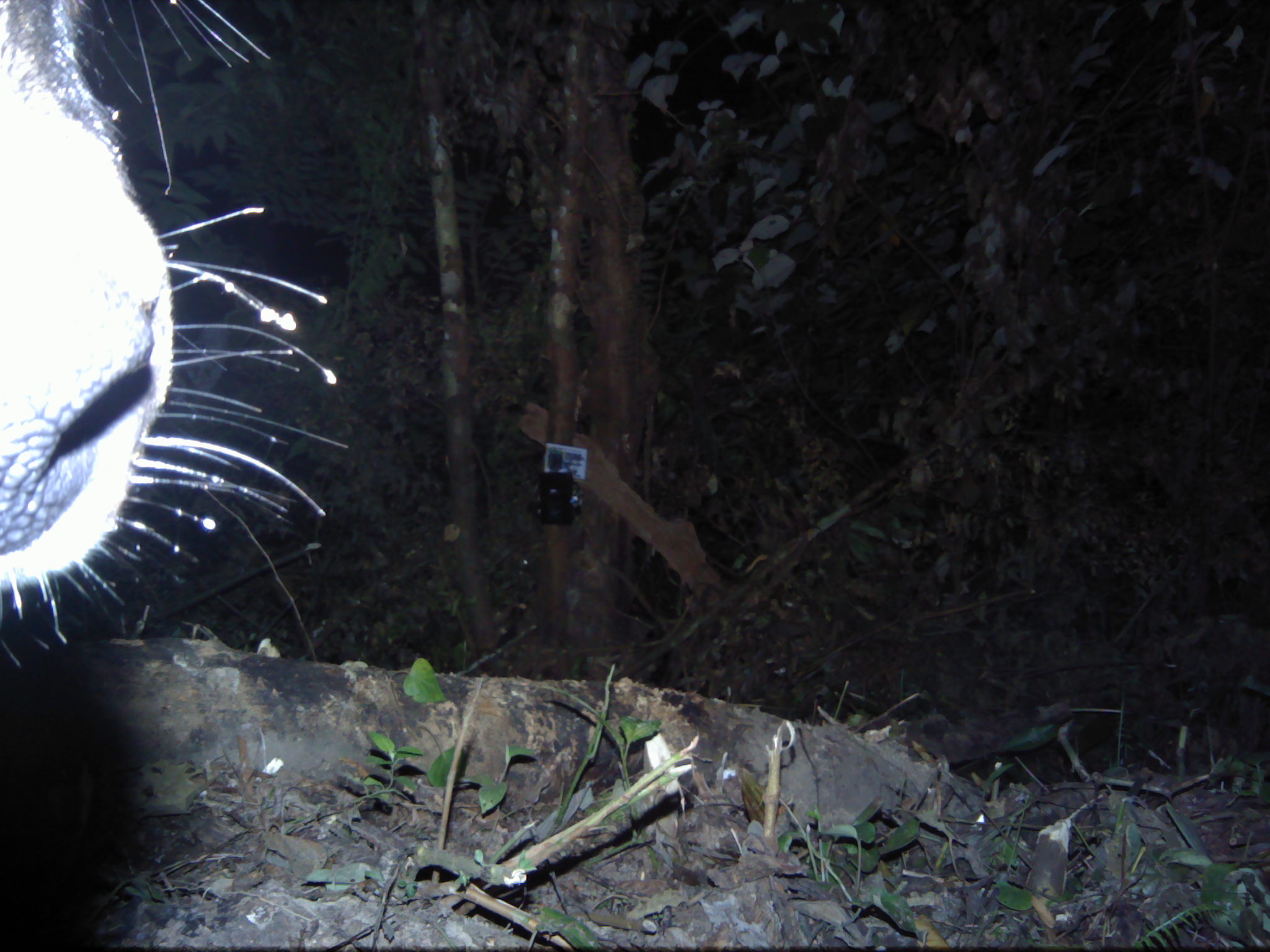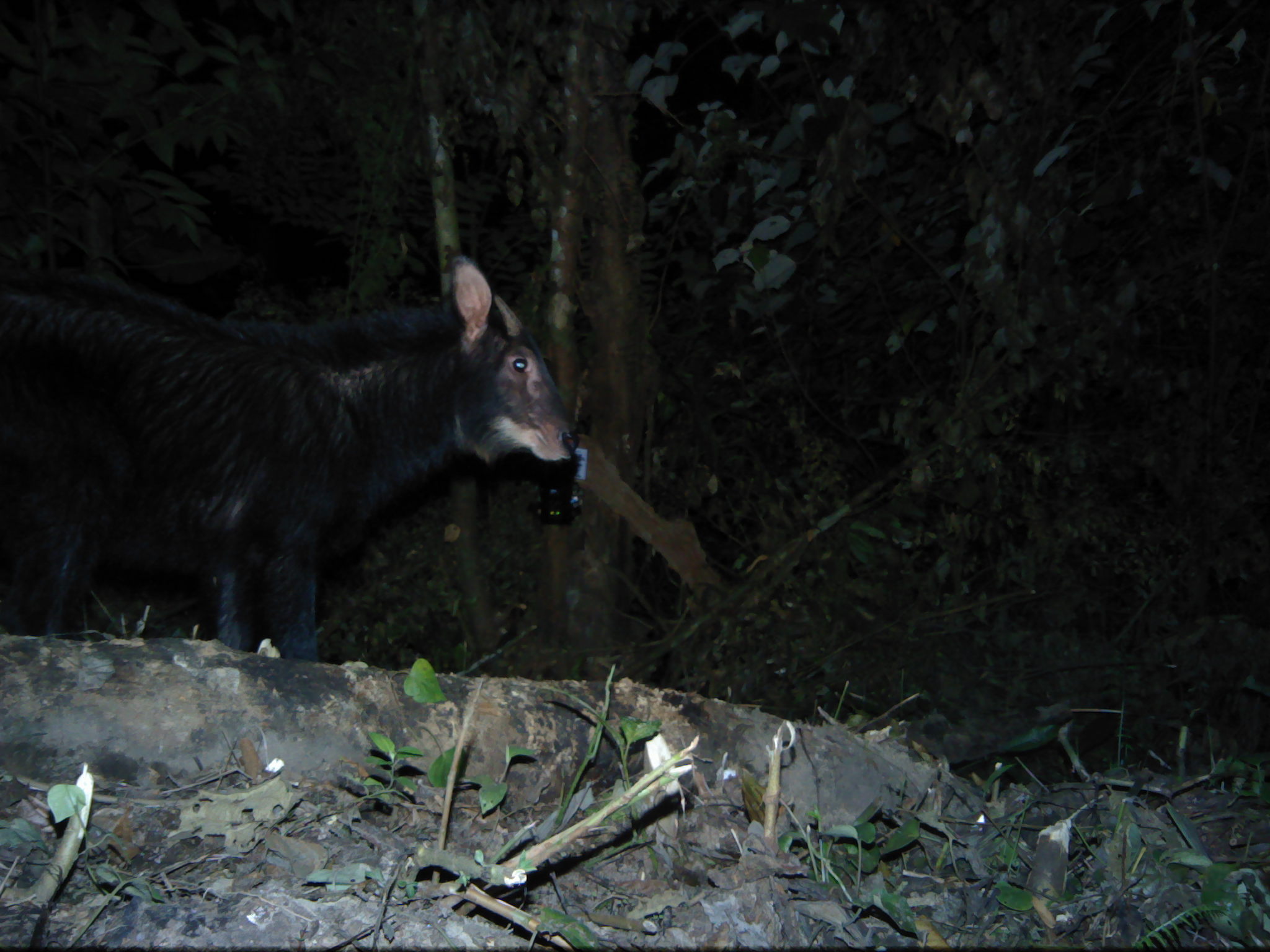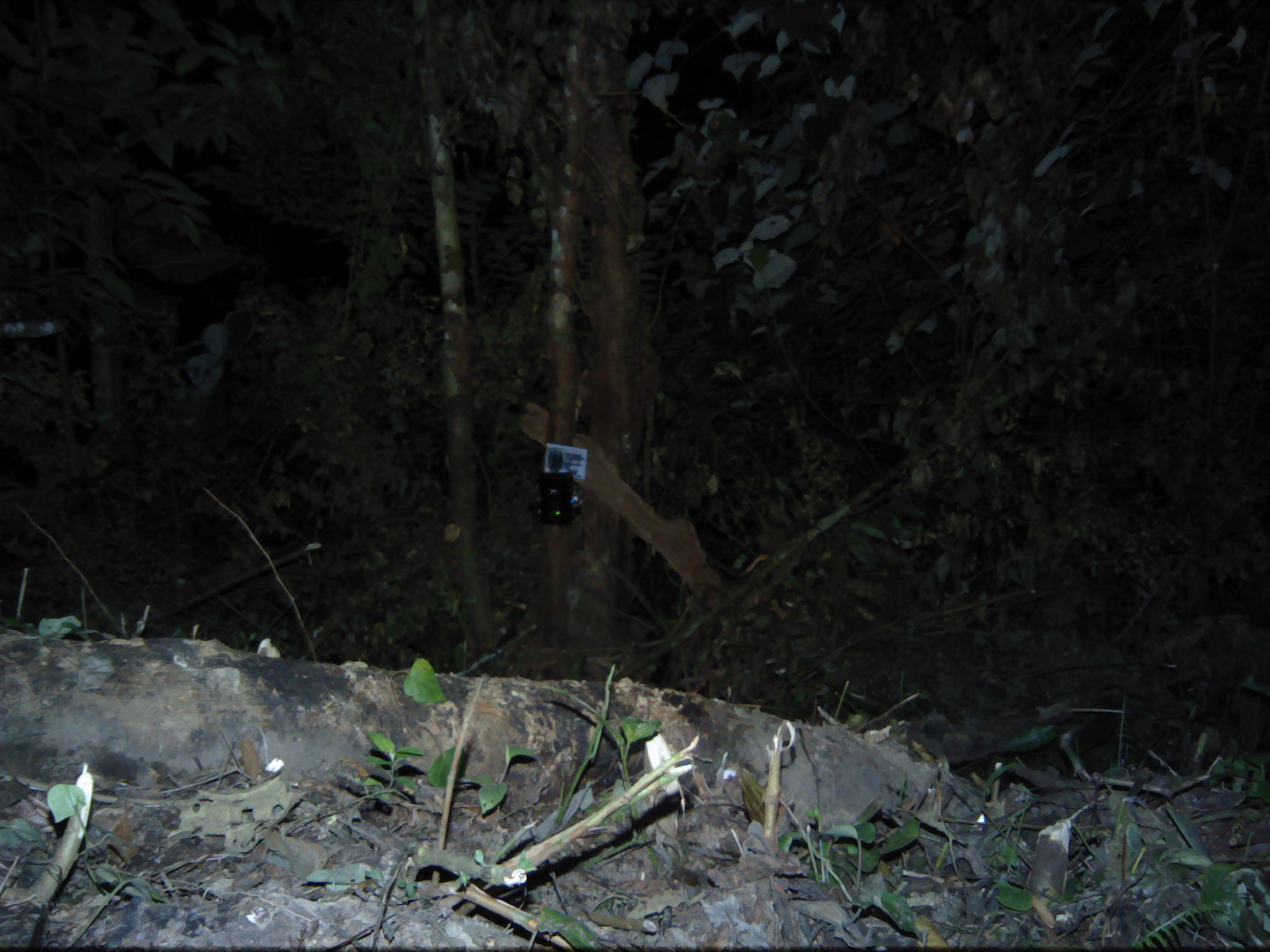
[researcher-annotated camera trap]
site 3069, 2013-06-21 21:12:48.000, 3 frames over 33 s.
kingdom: Animalia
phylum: Chordata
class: Mammalia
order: Artiodactyla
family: Bovidae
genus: Capricornis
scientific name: Capricornis sumatraensis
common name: southern serow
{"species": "Capricornis sumatraensis (southern serow)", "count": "1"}